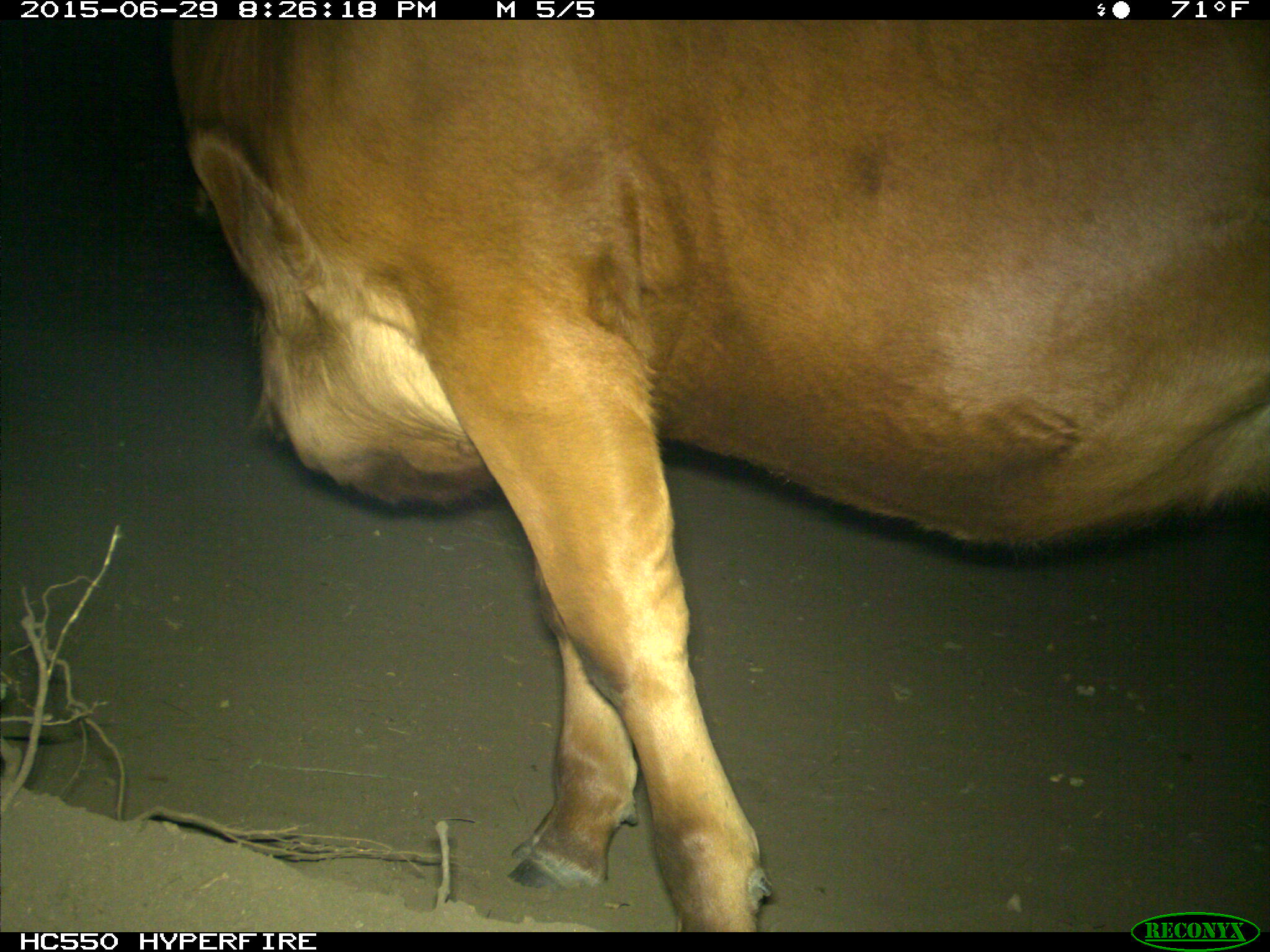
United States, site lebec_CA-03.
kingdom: Animalia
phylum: Chordata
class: Mammalia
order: Artiodactyla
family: Bovidae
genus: Bos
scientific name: Bos taurus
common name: domestic cow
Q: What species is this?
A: Bos taurus (domestic cow).